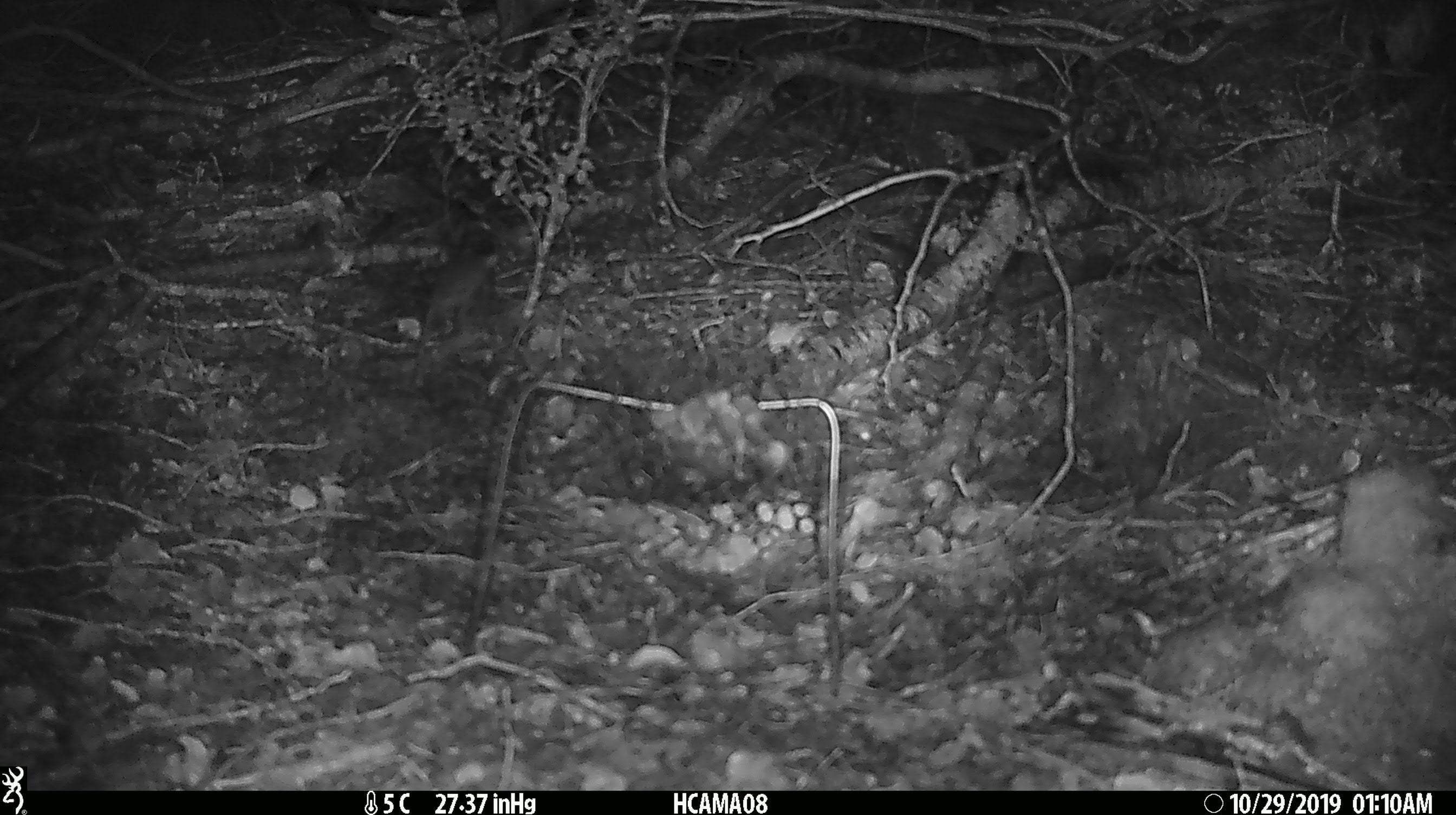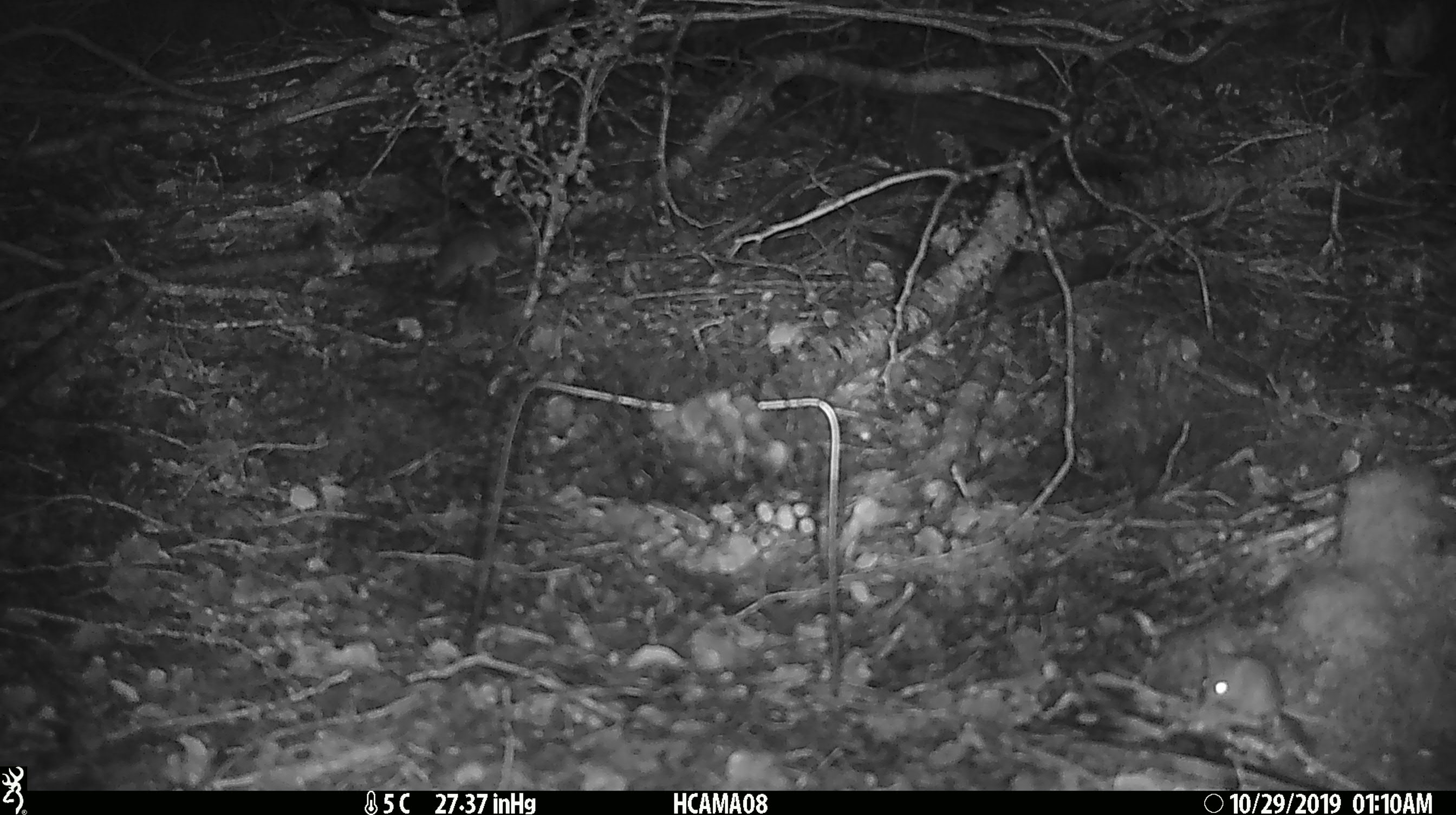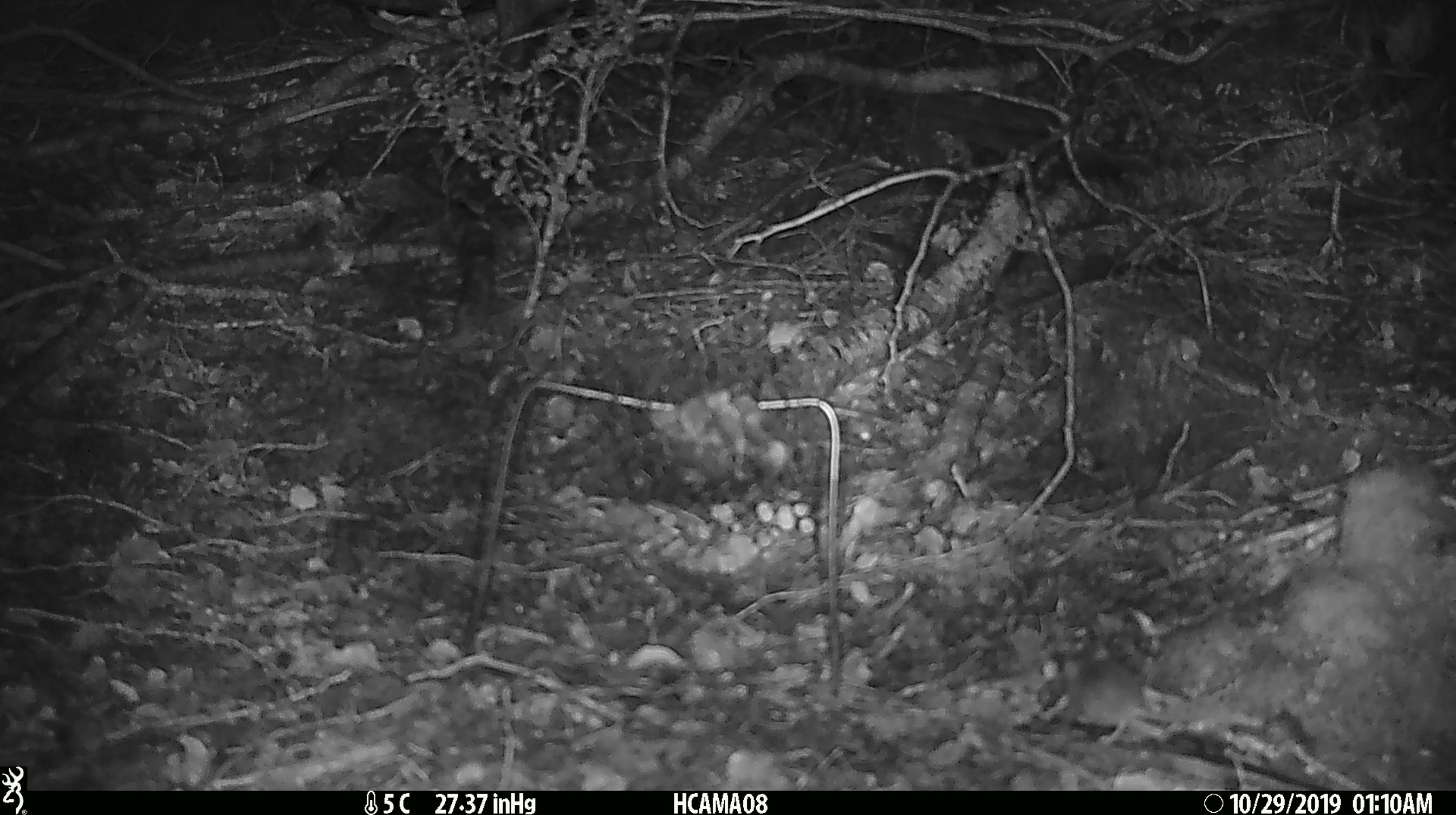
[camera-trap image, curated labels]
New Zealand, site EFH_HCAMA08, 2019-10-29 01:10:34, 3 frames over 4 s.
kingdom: Animalia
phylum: Chordata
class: Mammalia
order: Rodentia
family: Muridae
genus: Mus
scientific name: Mus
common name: mouse